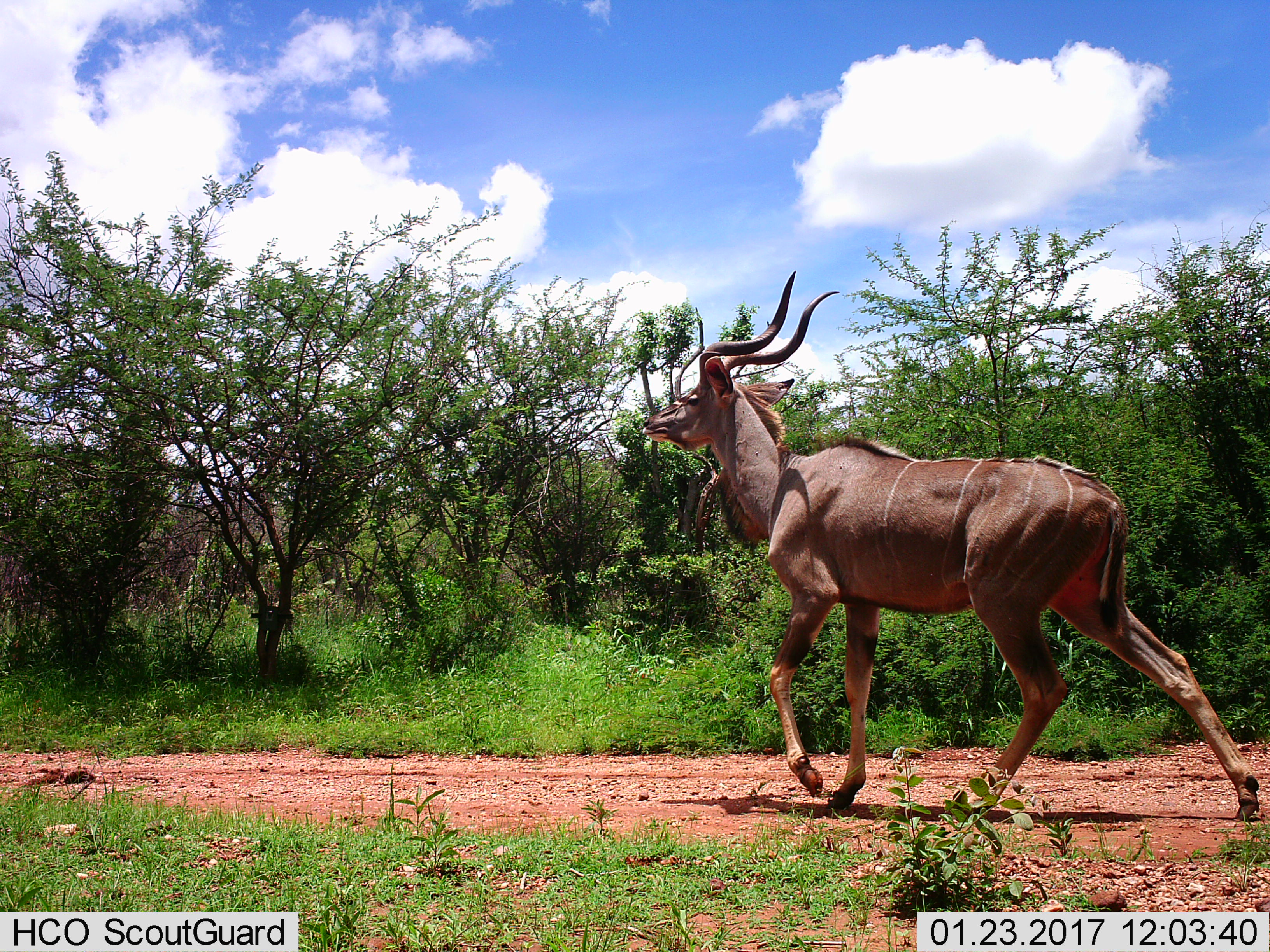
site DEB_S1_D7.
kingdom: Animalia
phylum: Chordata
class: Mammalia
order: Artiodactyla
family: Bovidae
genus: Tragelaphus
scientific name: Tragelaphus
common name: kudu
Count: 1.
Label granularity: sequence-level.